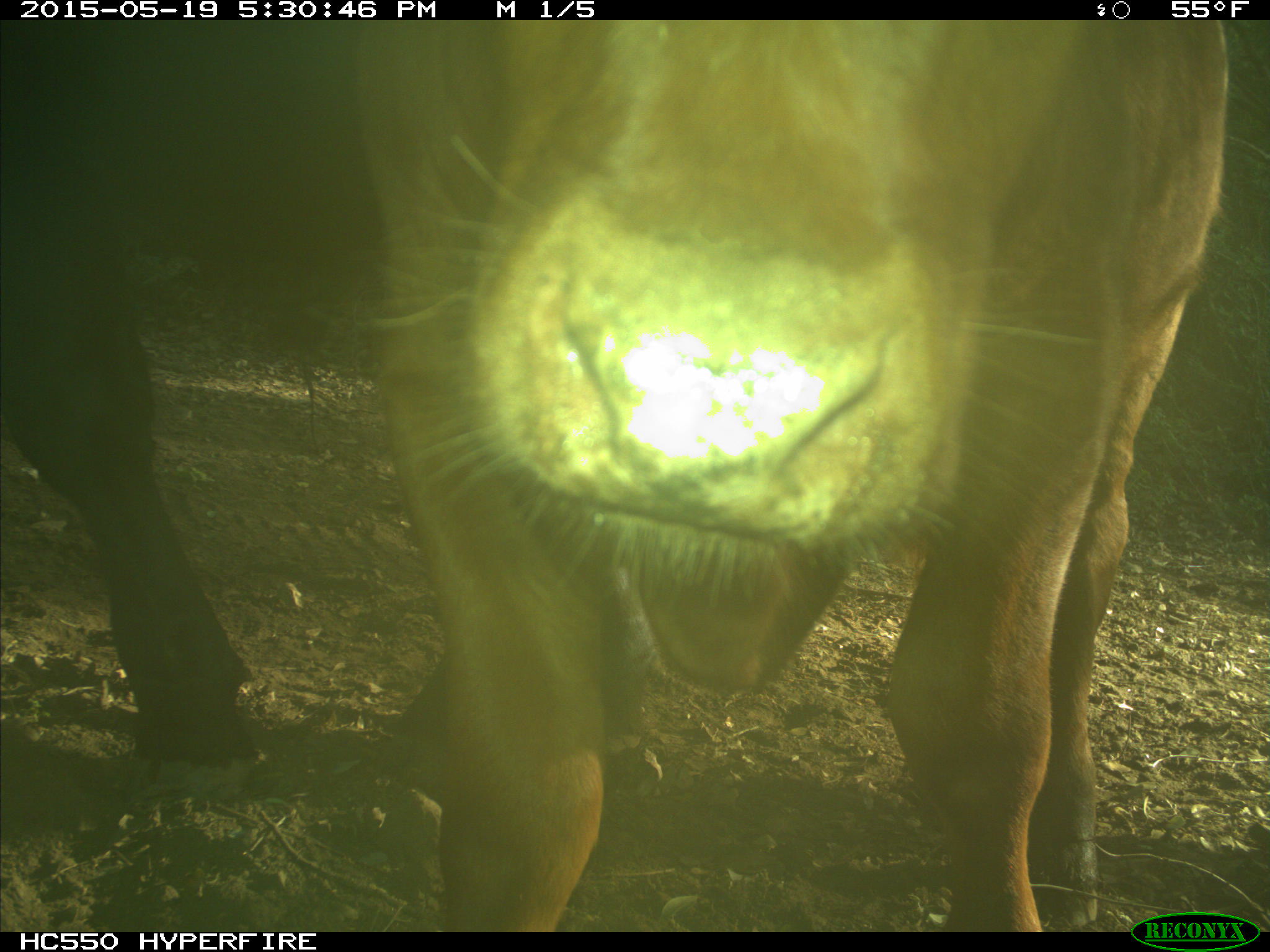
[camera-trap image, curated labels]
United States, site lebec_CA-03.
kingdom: Animalia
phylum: Chordata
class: Mammalia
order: Artiodactyla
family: Bovidae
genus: Bos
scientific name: Bos taurus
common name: domestic cow